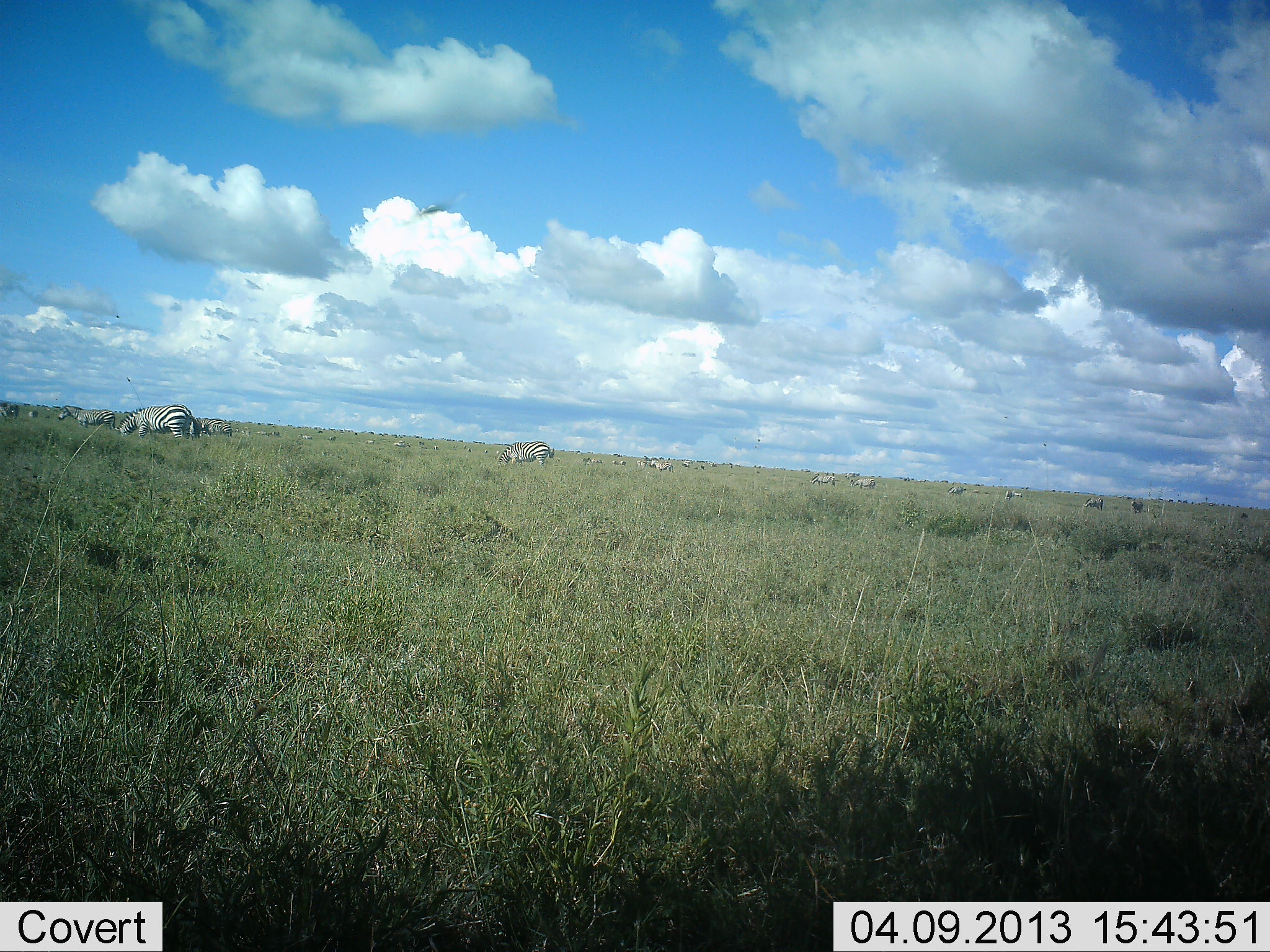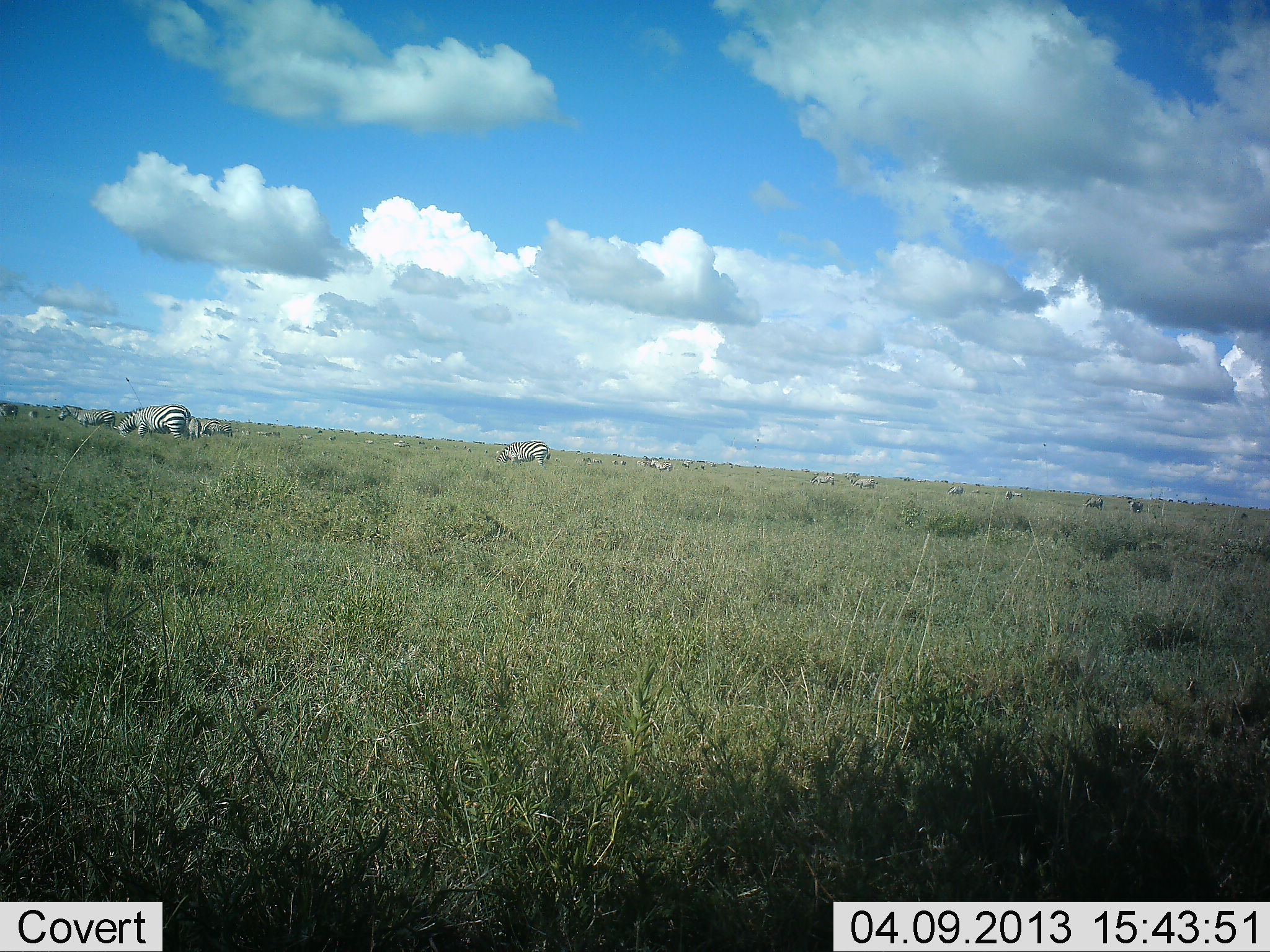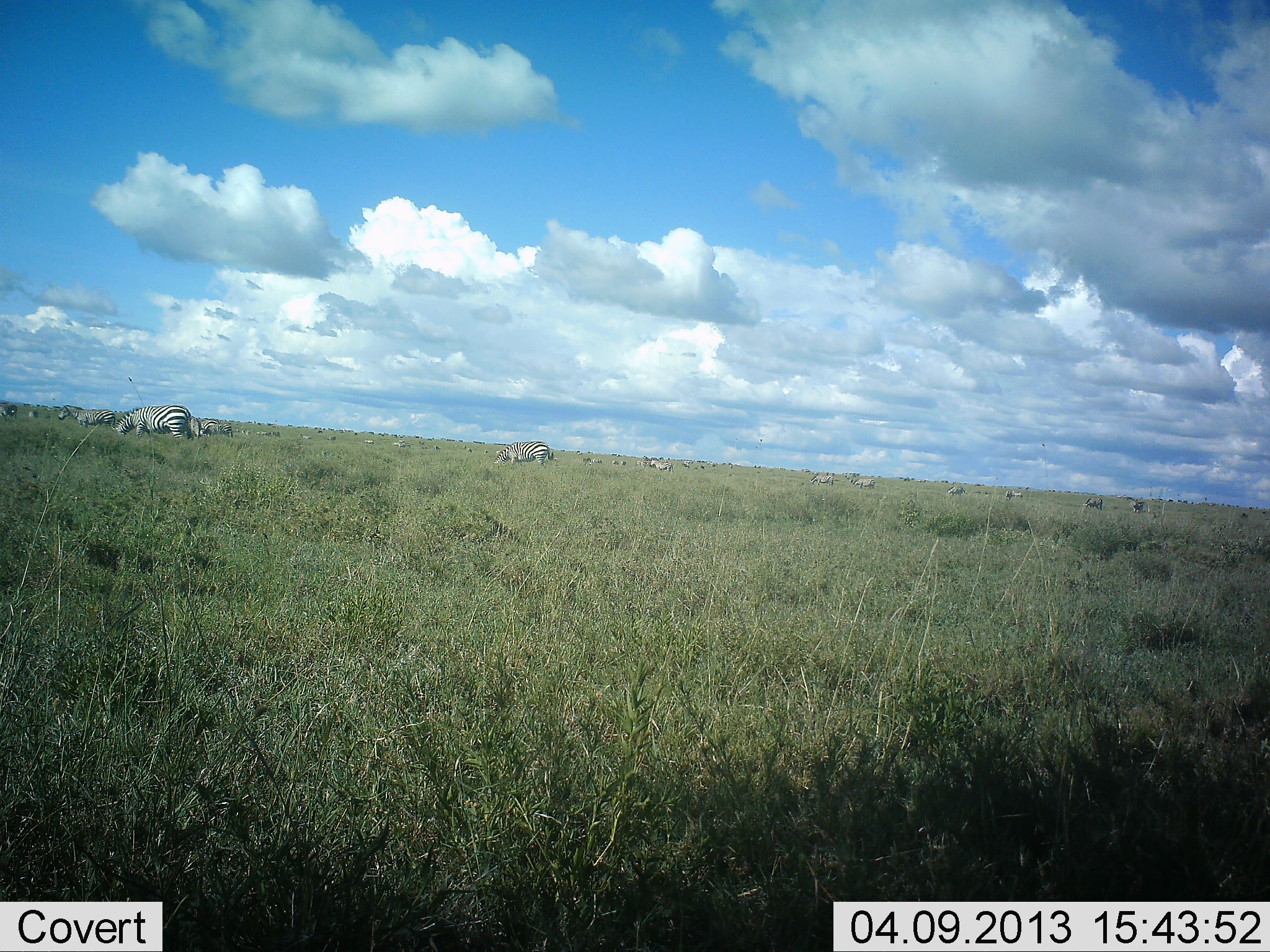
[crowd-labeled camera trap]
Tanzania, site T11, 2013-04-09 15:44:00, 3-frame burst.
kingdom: Animalia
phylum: Chordata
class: Mammalia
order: Perissodactyla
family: Equidae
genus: Equus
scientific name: Equus quagga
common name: plains zebra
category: zebra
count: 11-50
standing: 67%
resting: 7%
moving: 7%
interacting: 13%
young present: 7%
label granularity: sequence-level